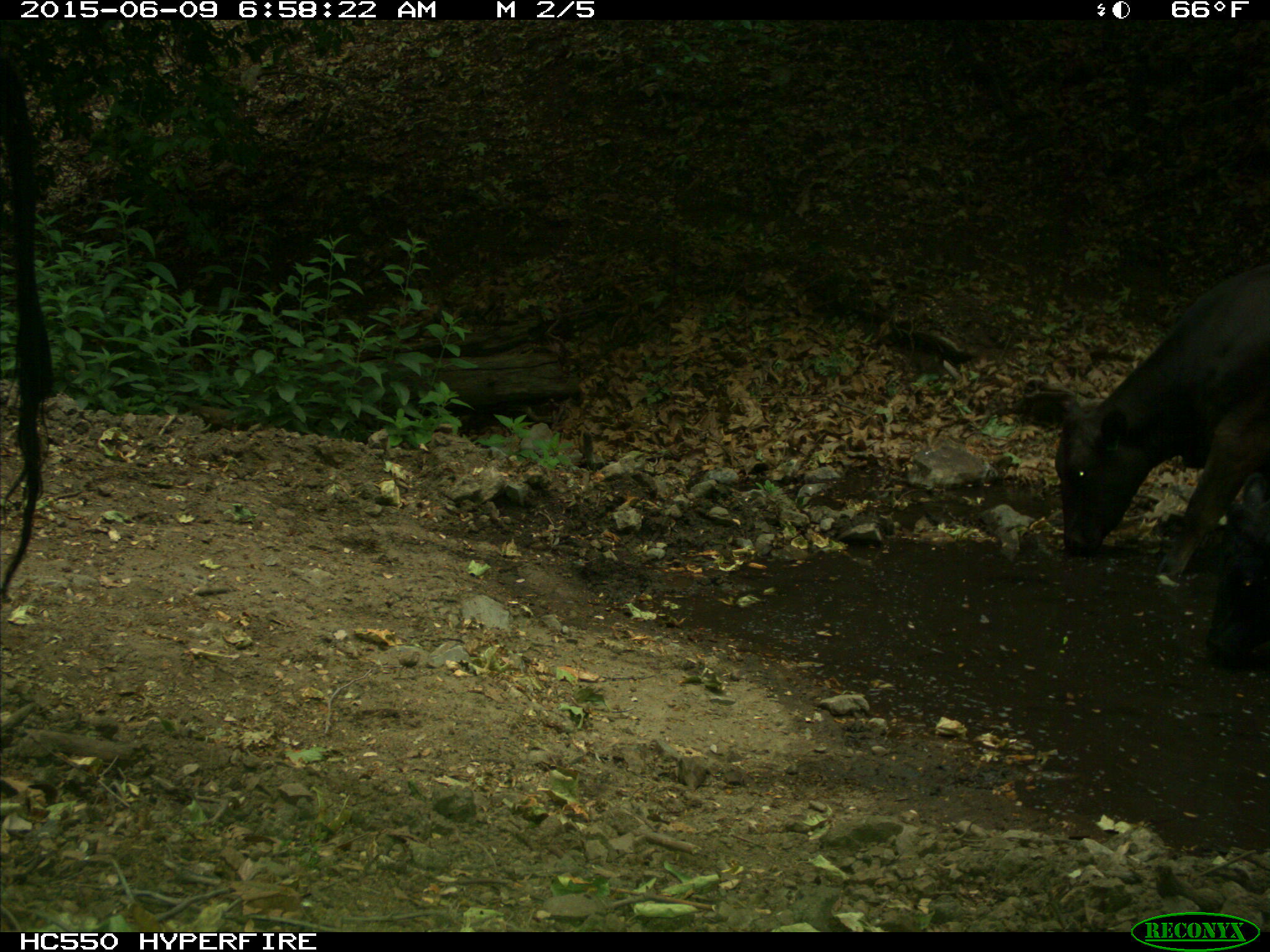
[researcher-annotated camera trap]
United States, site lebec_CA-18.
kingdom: Animalia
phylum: Chordata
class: Mammalia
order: Artiodactyla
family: Bovidae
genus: Bos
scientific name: Bos taurus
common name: domestic cow